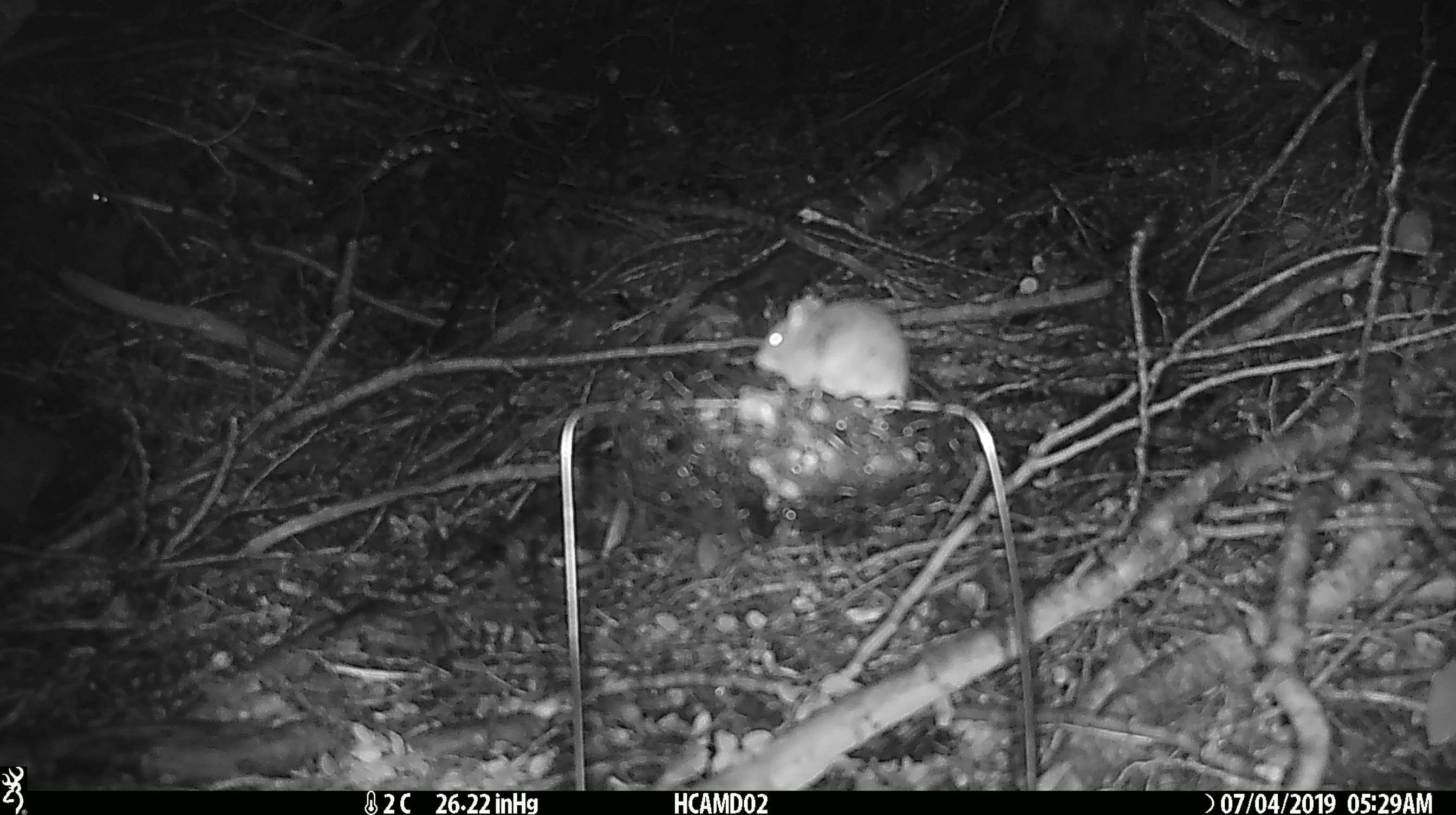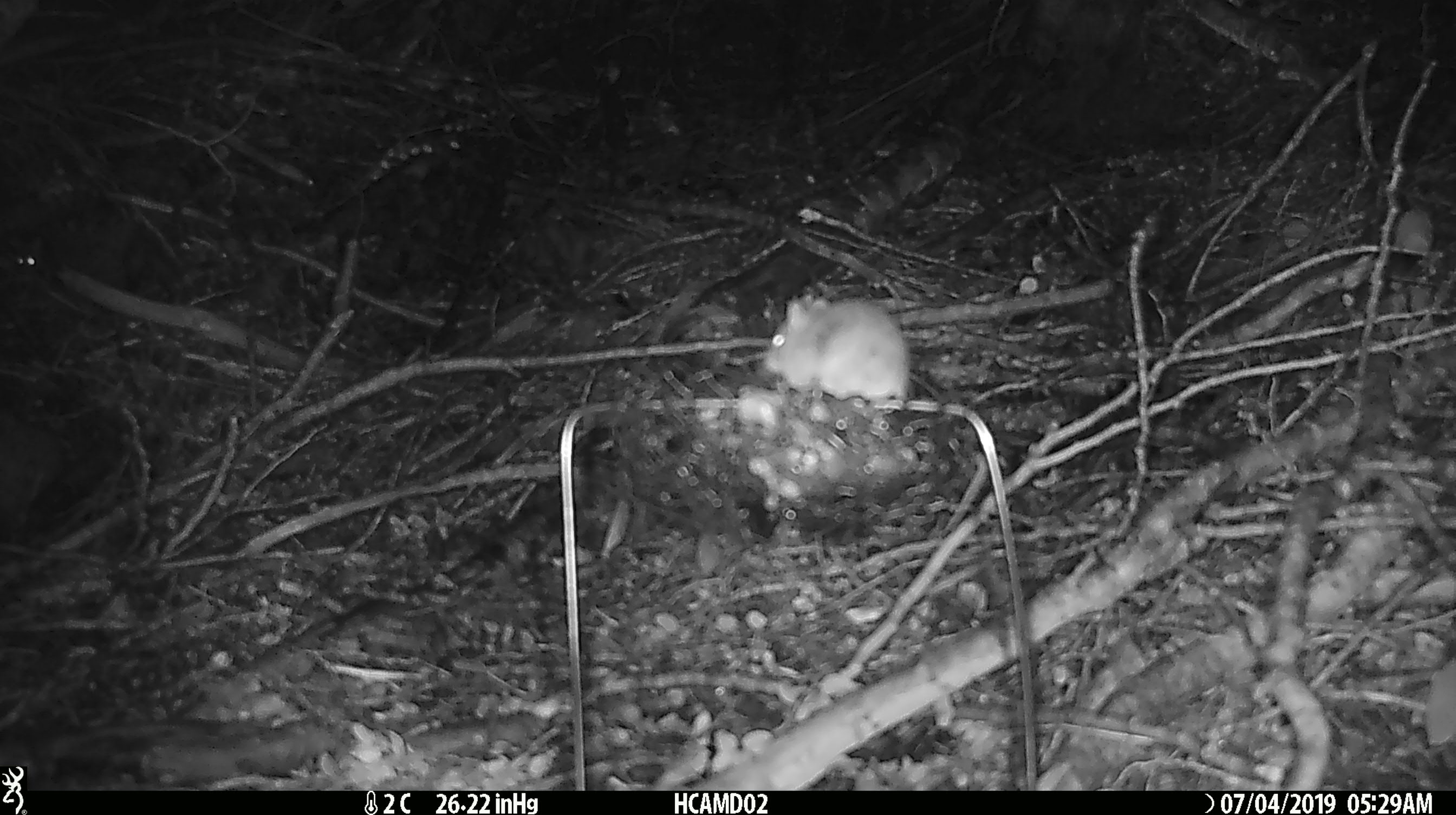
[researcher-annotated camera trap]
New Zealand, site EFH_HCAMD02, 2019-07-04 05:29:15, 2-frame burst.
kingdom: Animalia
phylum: Chordata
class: Mammalia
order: Rodentia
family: Muridae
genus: Mus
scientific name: Mus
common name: mouse